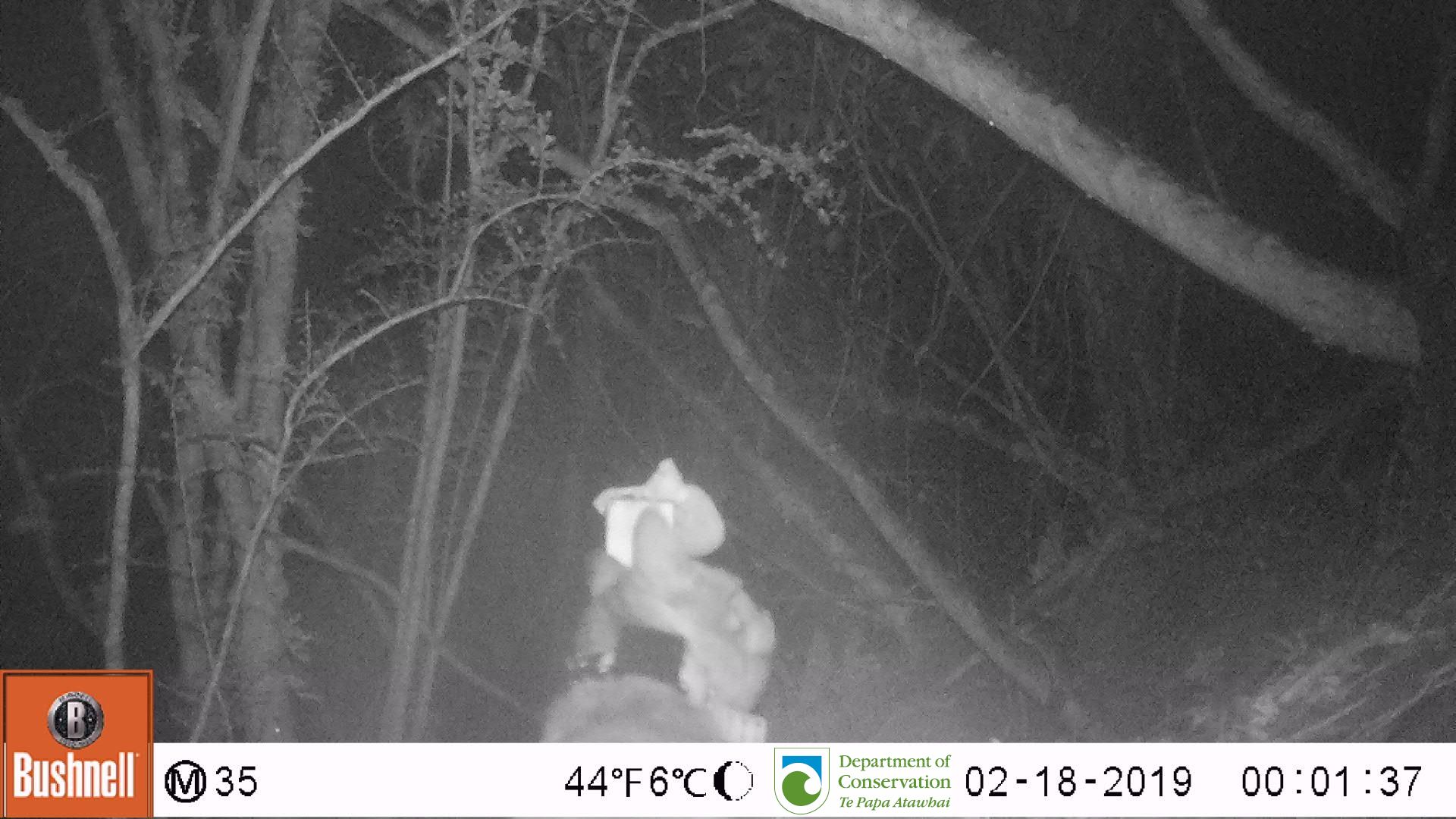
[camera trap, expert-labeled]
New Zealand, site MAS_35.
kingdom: Animalia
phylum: Chordata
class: Mammalia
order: Carnivora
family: Felidae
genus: Felis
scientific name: Felis catus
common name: domestic cat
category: cat